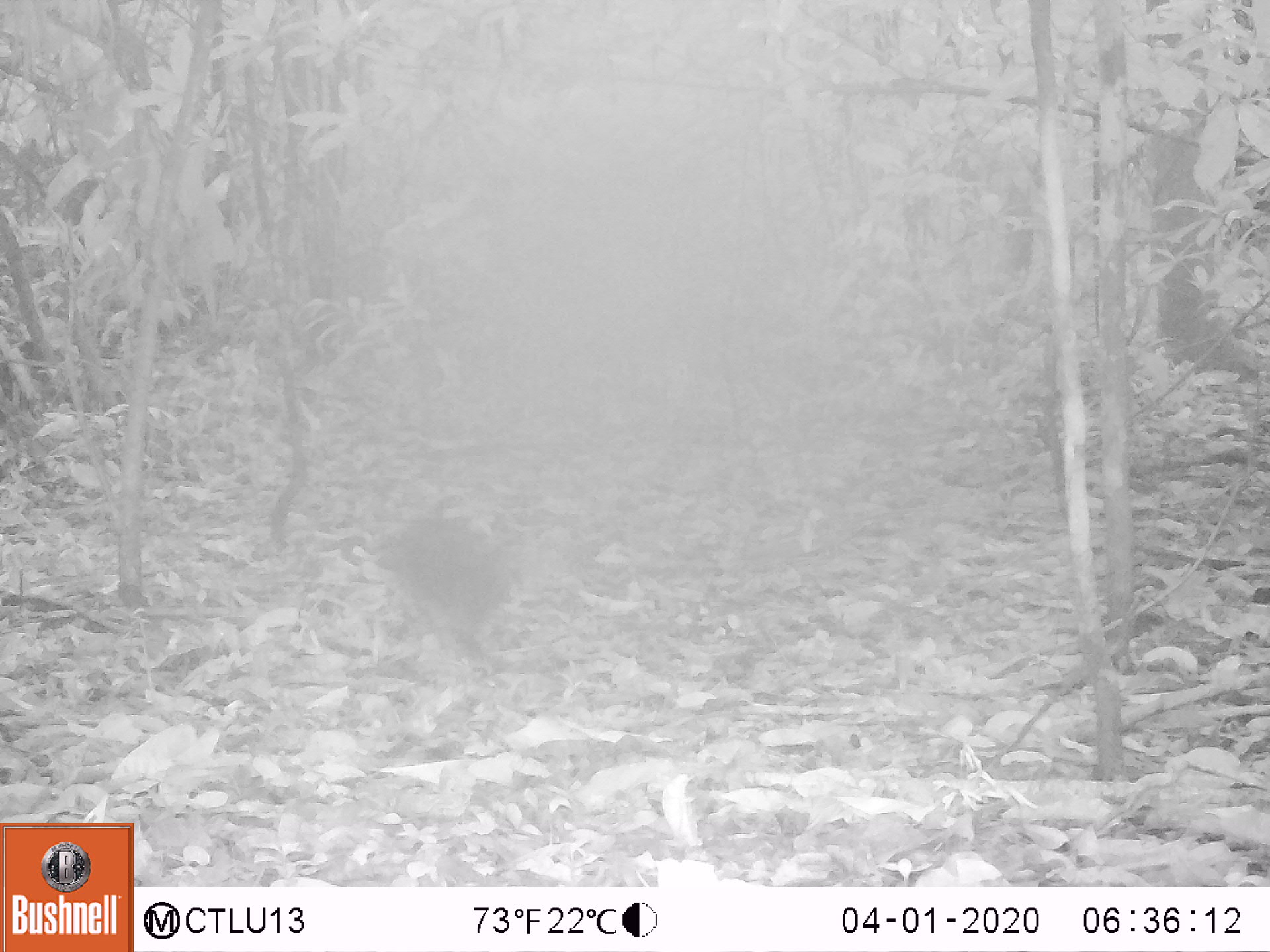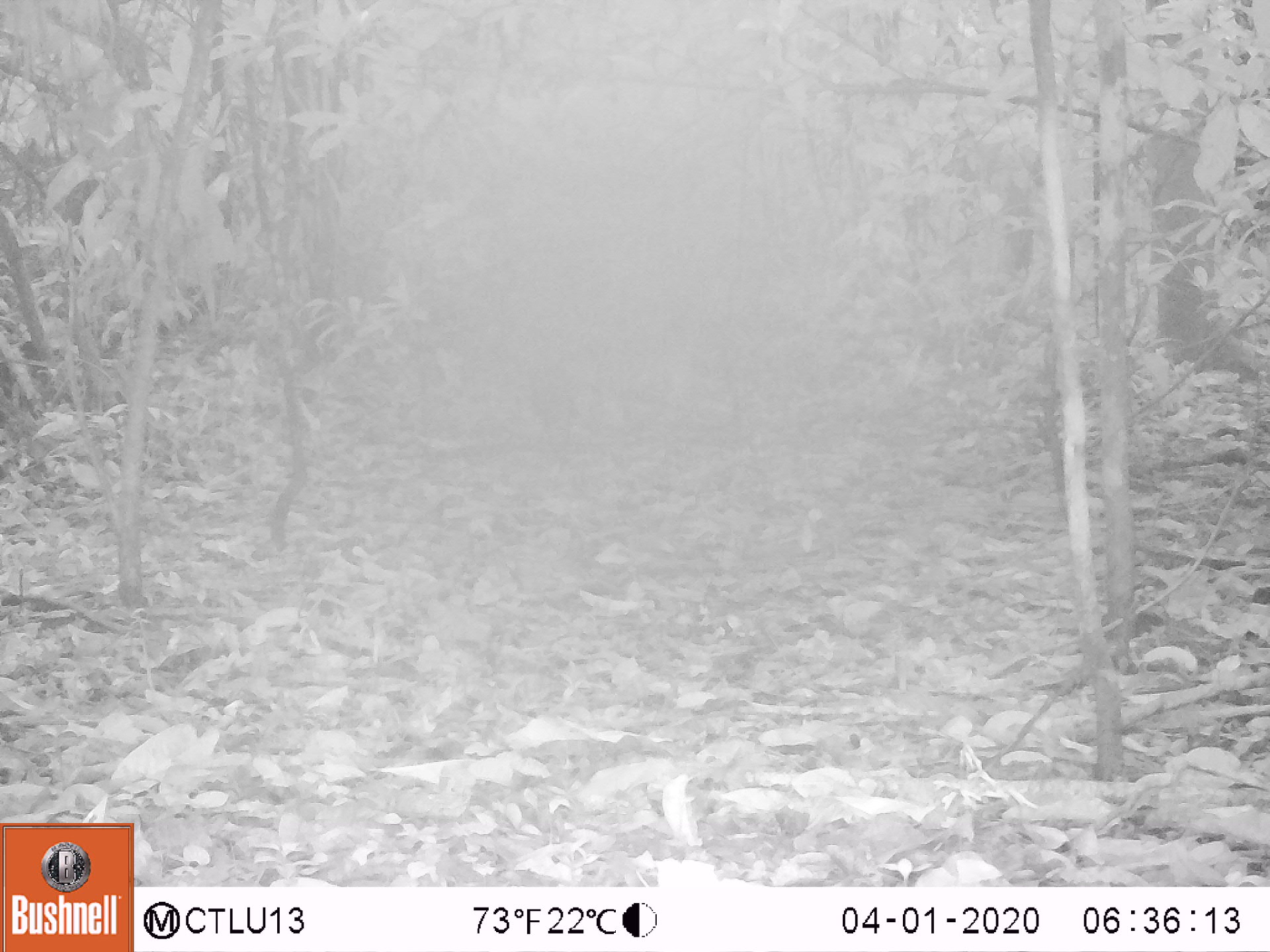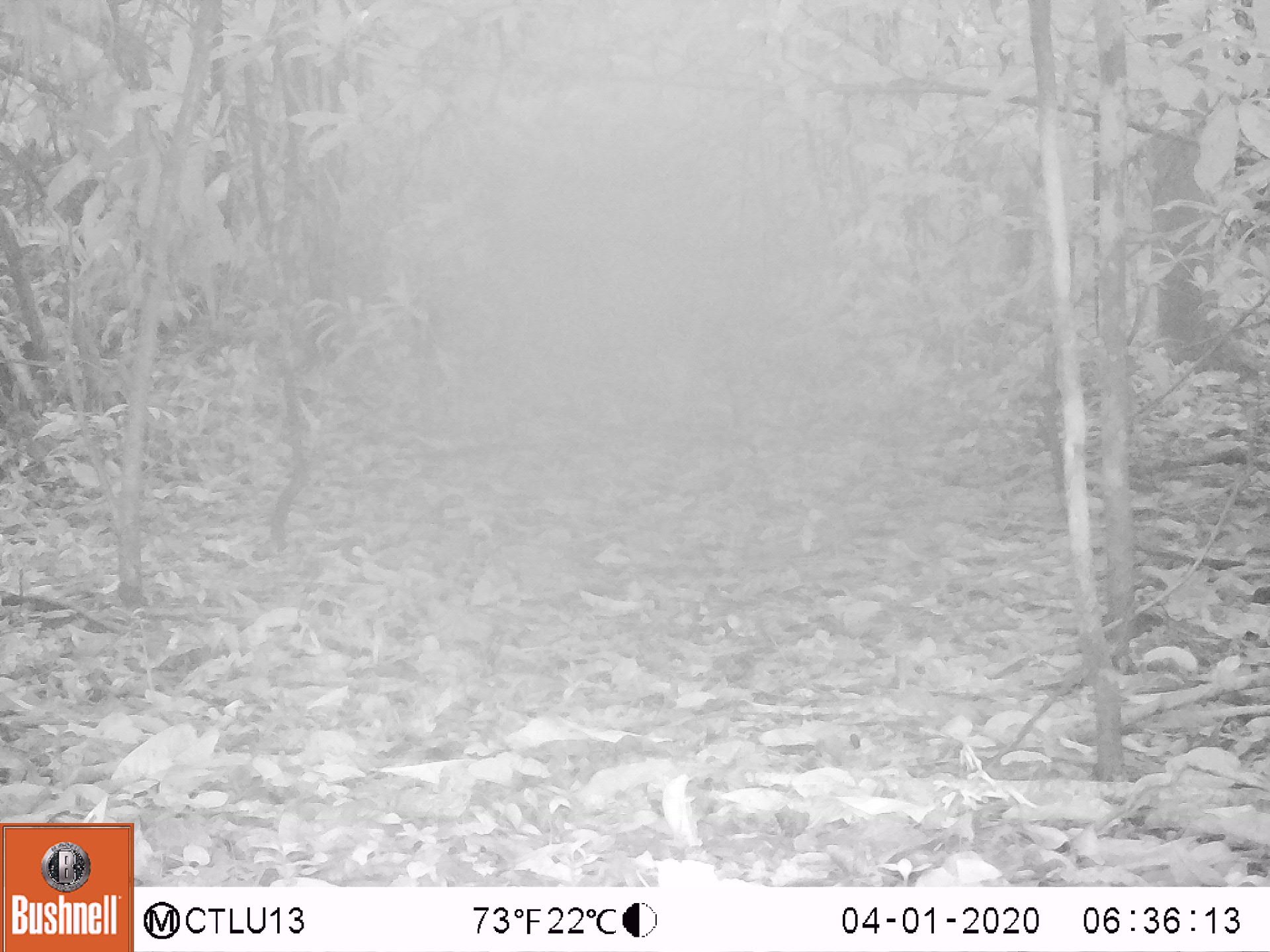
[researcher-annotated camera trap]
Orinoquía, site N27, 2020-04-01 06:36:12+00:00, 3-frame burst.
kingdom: Animalia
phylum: Chordata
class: Mammalia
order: Rodentia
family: Dasyproctidae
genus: Dasyprocta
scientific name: Dasyprocta fuliginosa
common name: black agouti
Black agouti (Dasyprocta fuliginosa).